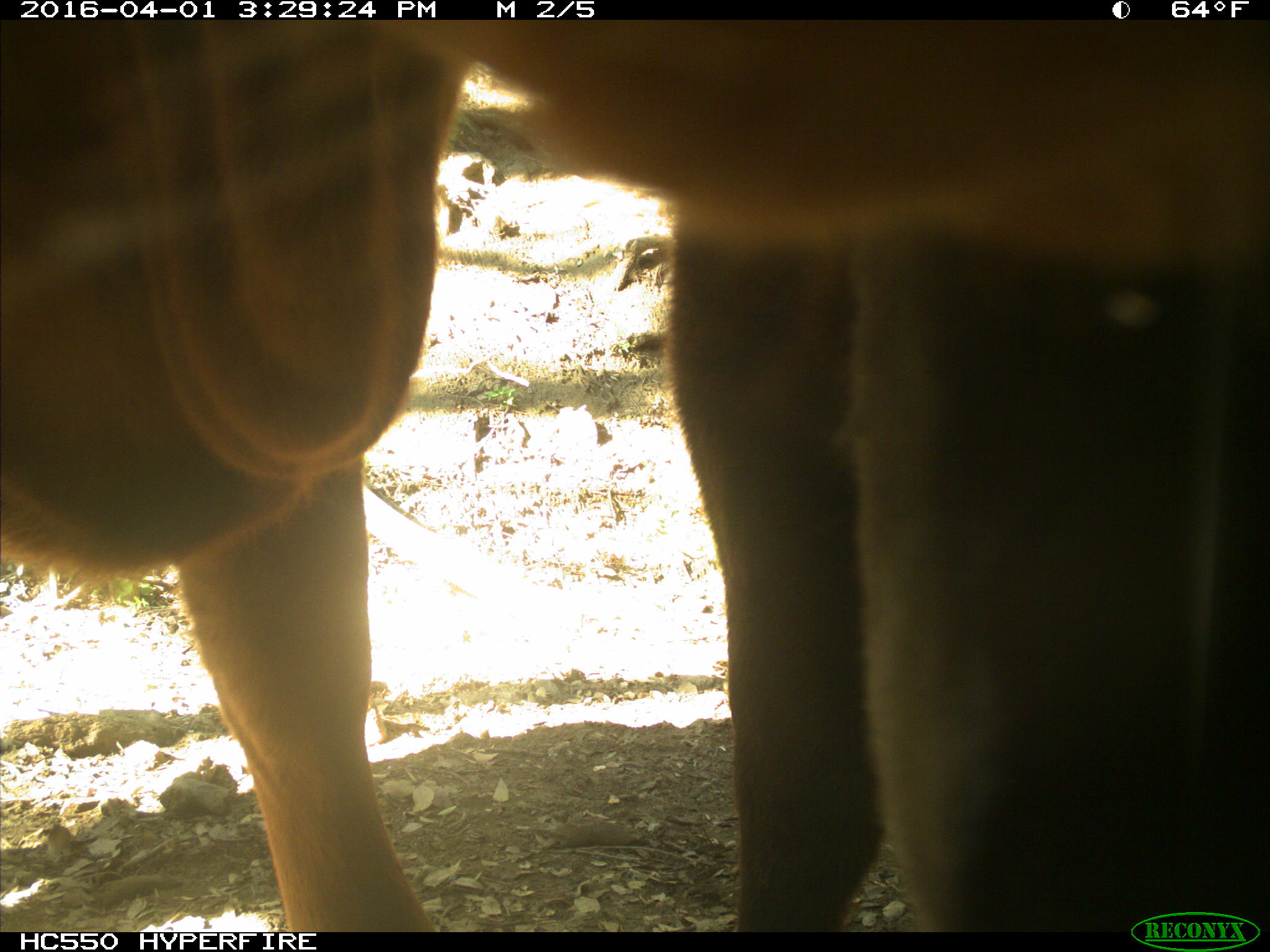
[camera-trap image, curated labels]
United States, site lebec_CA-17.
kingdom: Animalia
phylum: Chordata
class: Mammalia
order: Artiodactyla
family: Bovidae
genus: Bos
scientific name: Bos taurus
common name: domestic cow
Bos taurus (domestic cow).